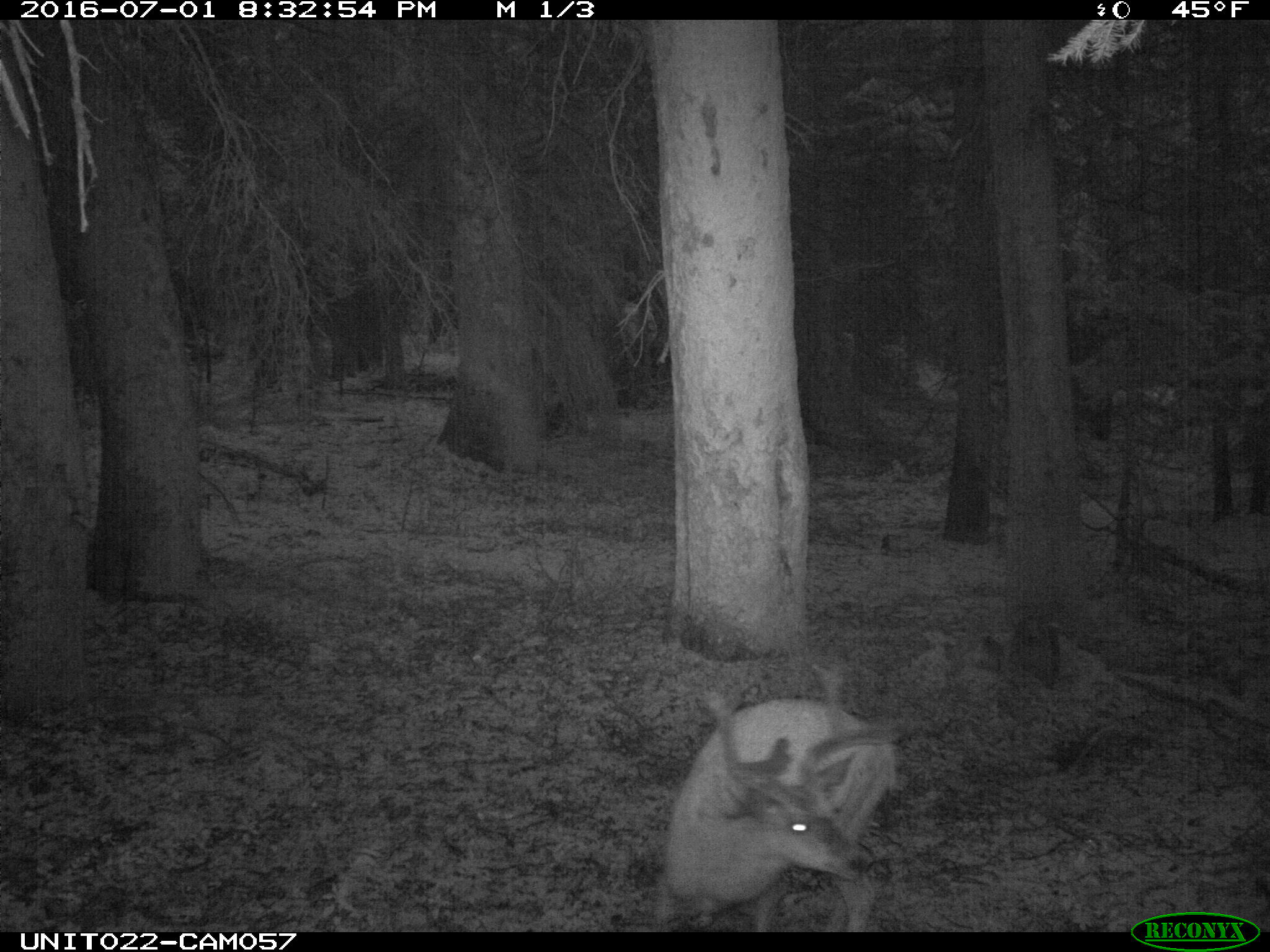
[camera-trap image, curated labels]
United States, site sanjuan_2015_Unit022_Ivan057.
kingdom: Animalia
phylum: Chordata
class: Mammalia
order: Artiodactyla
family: Cervidae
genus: Odocoileus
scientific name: Odocoileus hemionus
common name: mule deer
Odocoileus hemionus (mule deer).